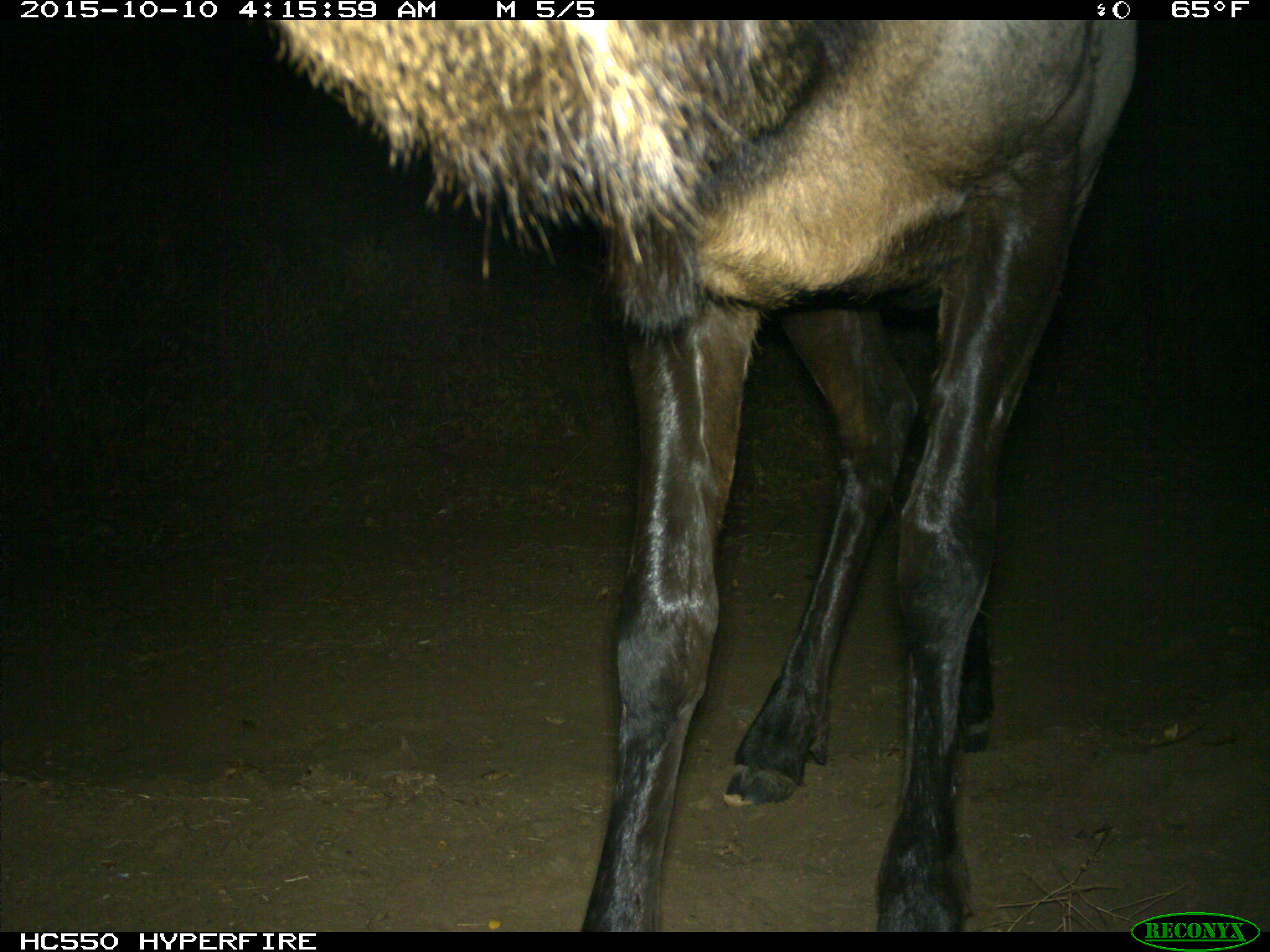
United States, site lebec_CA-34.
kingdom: Animalia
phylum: Chordata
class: Mammalia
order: Artiodactyla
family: Cervidae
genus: Cervus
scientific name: Cervus canadensis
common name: elk